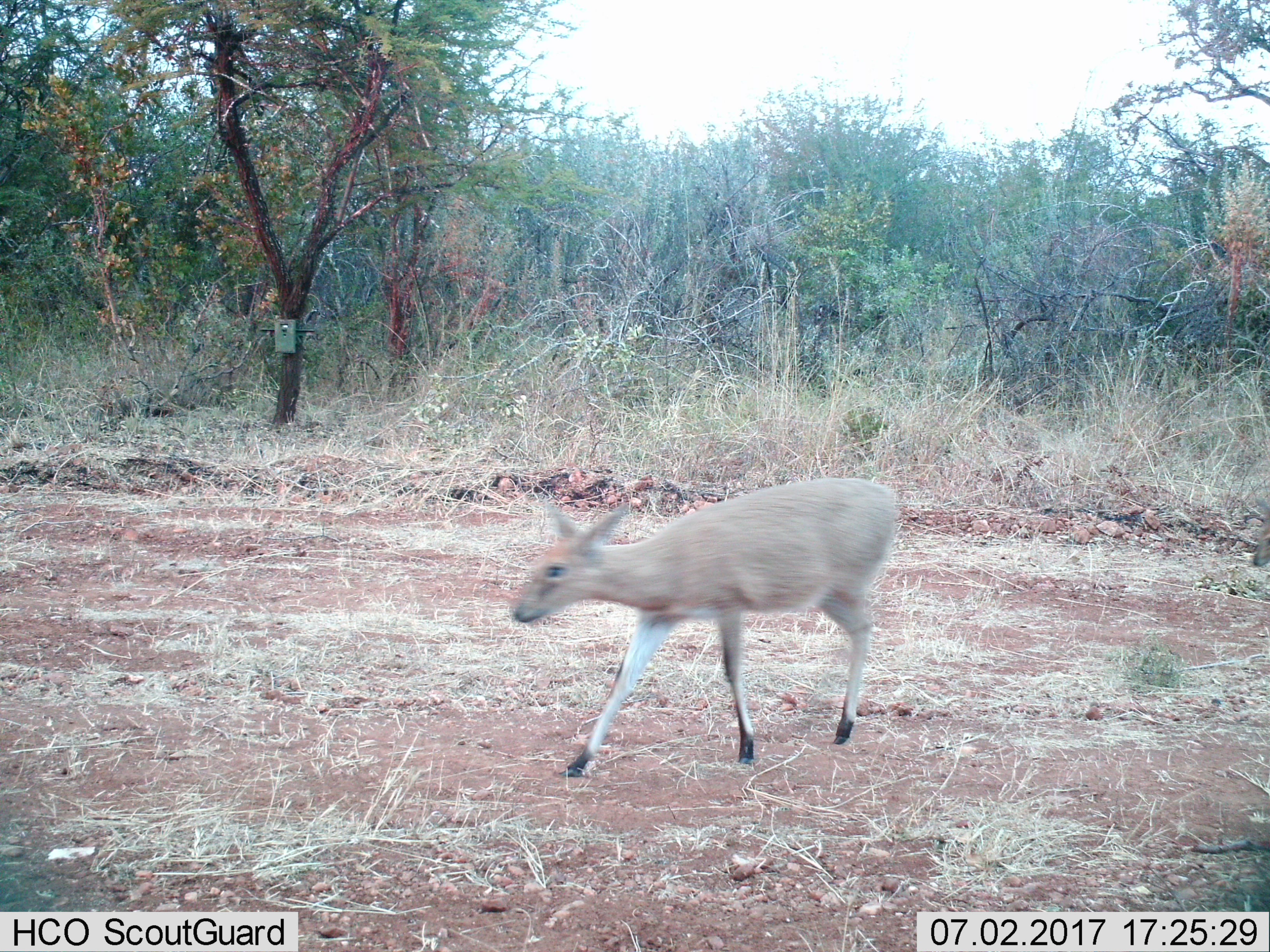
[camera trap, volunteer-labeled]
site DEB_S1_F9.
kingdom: Animalia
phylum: Chordata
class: Mammalia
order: Artiodactyla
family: Bovidae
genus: Sylvicapra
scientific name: Sylvicapra grimmia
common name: common duiker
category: duikercommongrey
Duikercommongrey (common duiker) (Sylvicapra grimmia), count 1. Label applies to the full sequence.